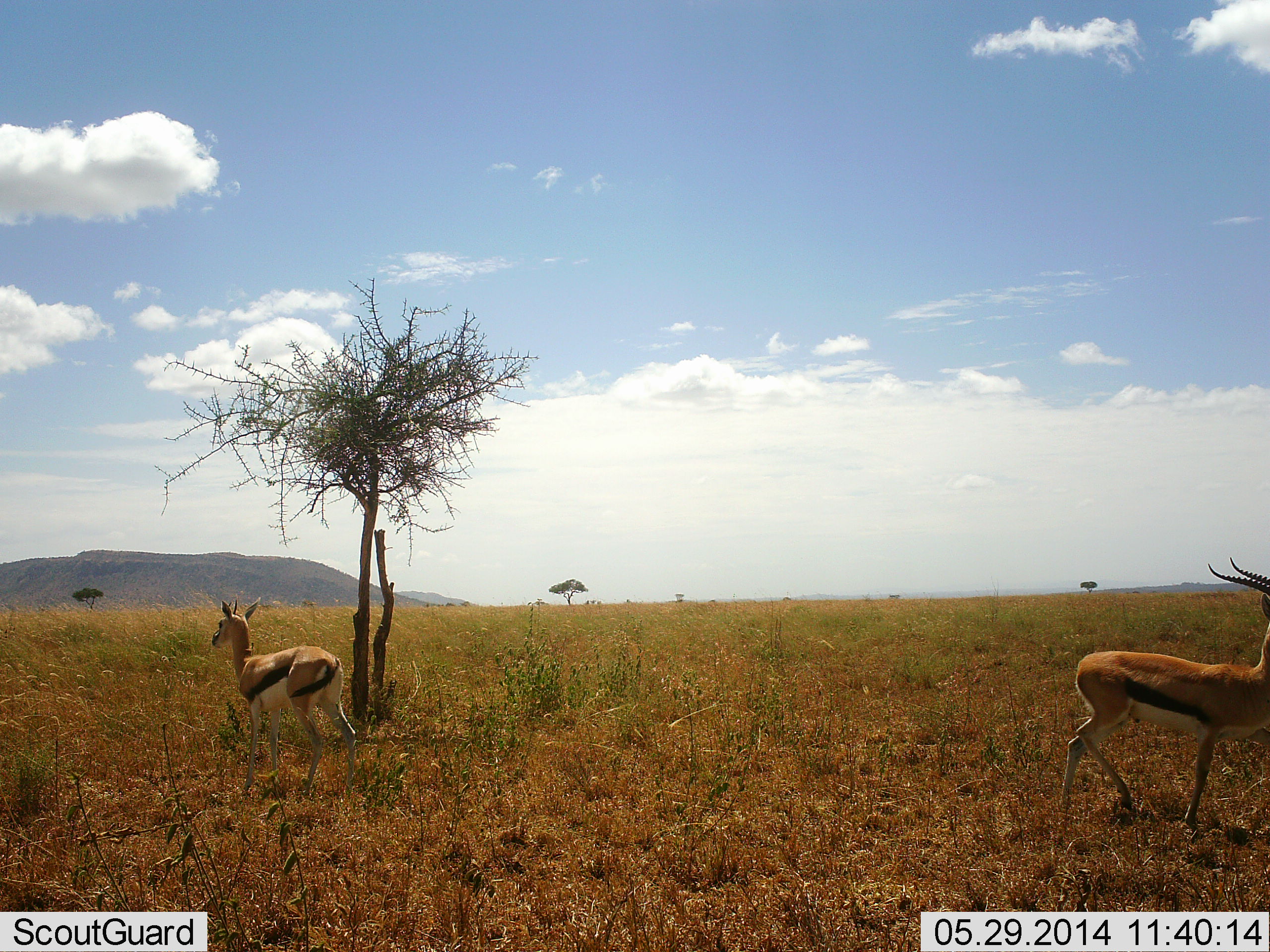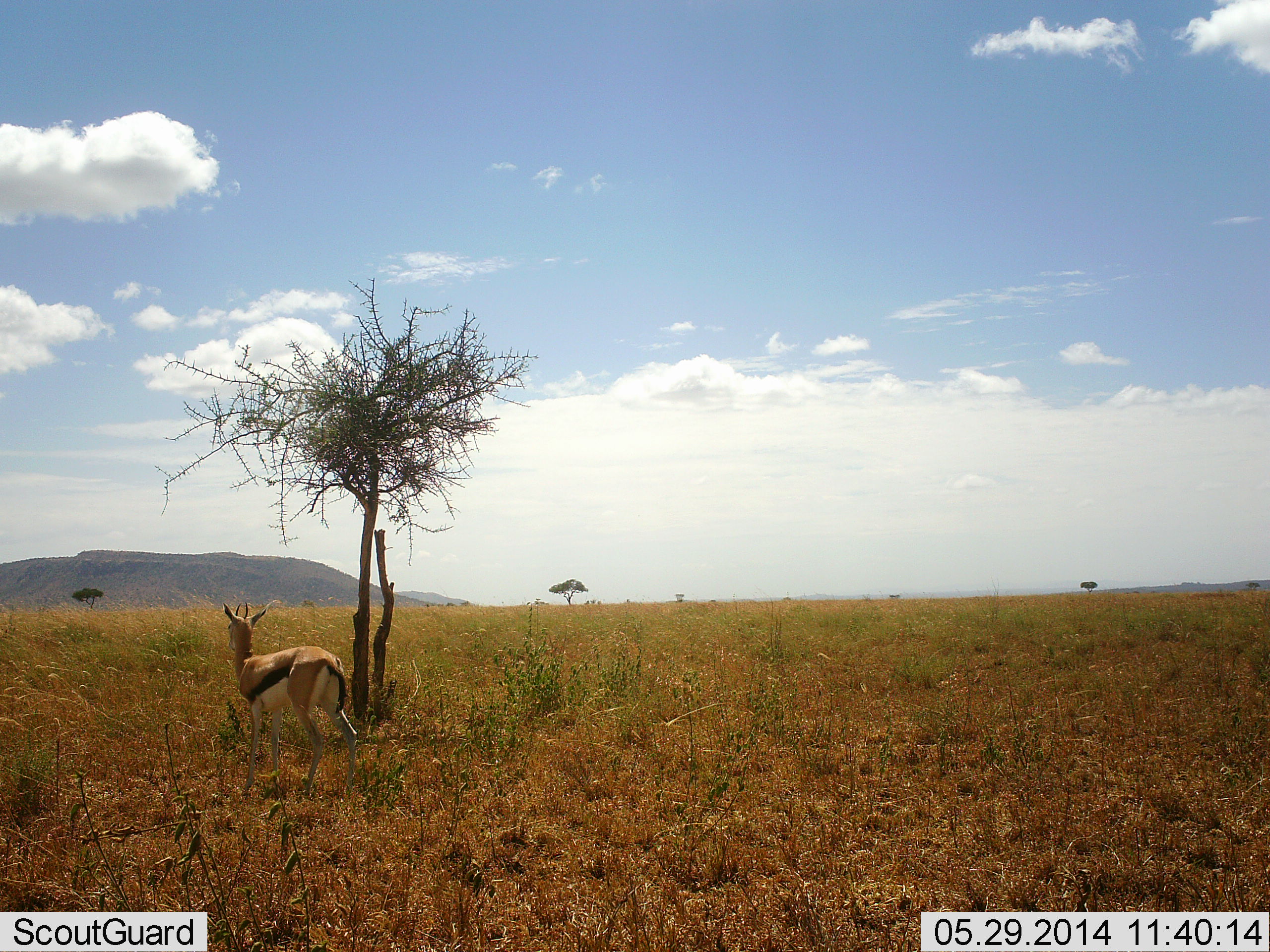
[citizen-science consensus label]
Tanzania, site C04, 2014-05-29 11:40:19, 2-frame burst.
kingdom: Animalia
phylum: Chordata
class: Mammalia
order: Artiodactyla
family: Bovidae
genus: Eudorcas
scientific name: Eudorcas thomsonii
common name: thomson's gazelle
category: gazellethomsons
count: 2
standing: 90%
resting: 10%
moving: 90%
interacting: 0%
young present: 0%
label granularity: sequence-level